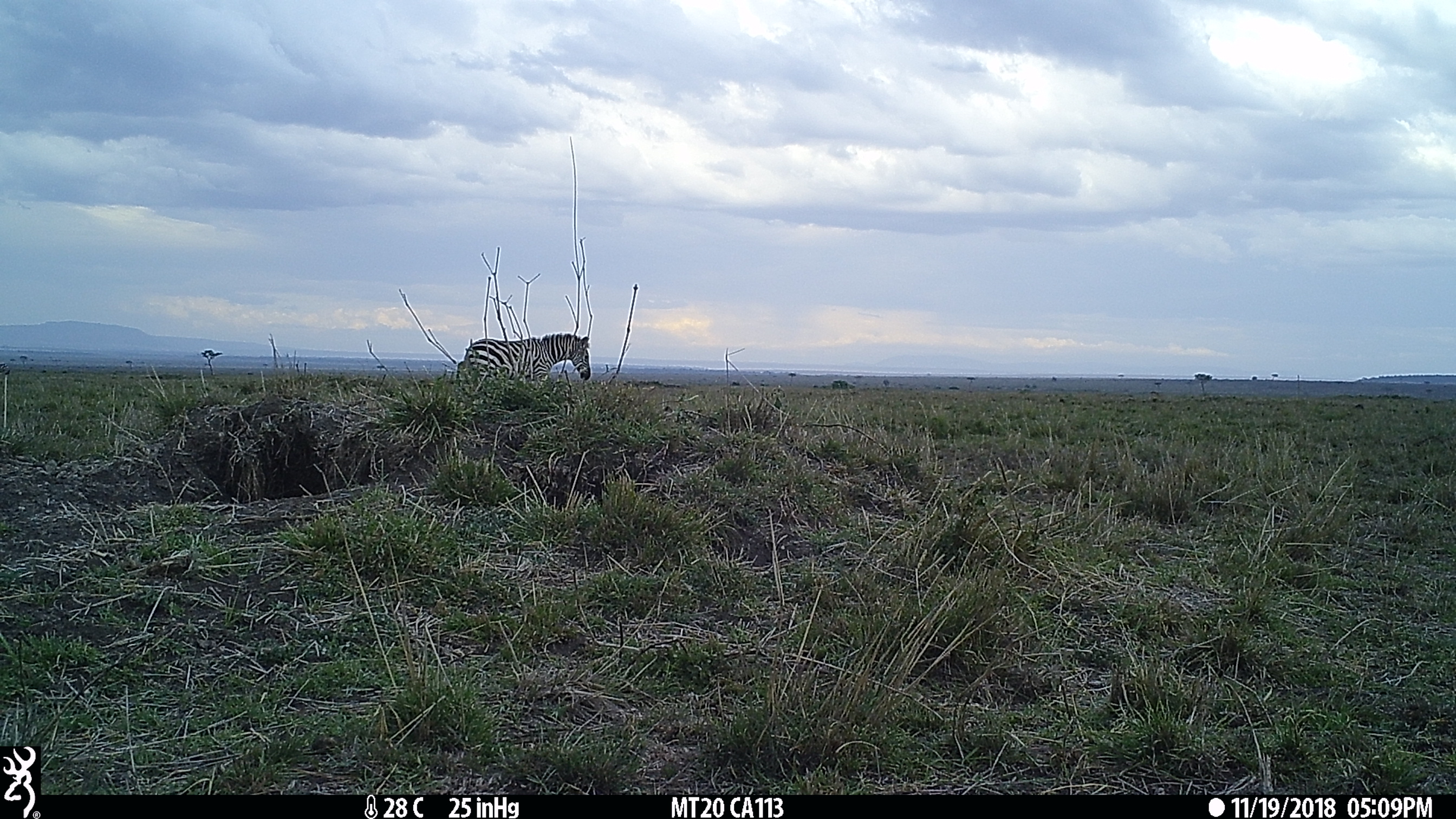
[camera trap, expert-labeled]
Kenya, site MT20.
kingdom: Animalia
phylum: Chordata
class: Mammalia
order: Perissodactyla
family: Equidae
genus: Equus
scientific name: Equus quagga burchellii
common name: burchell's zebra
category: zebra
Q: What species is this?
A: Zebra (burchell's zebra) (Equus quagga burchellii).